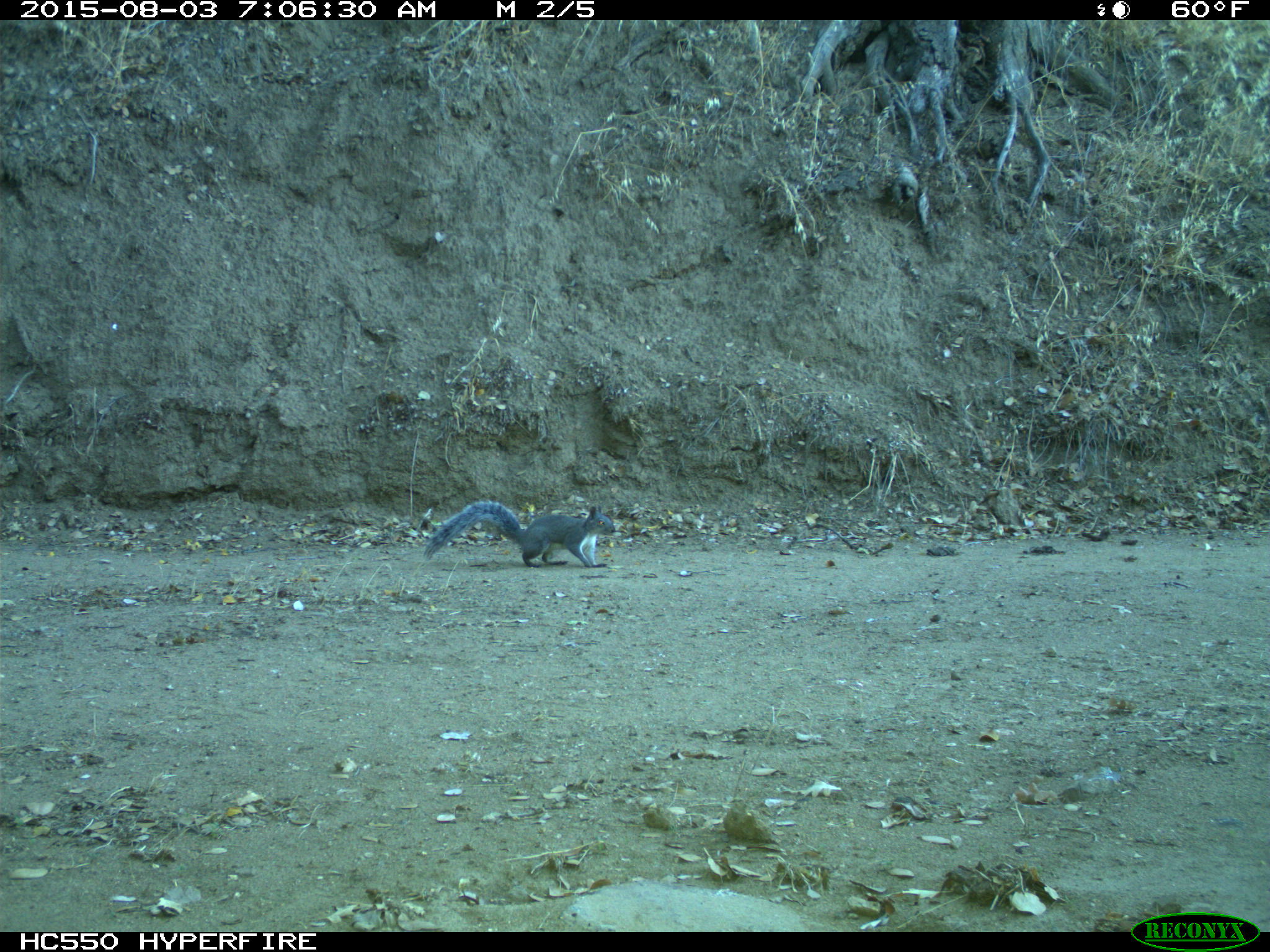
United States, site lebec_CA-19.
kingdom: Animalia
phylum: Chordata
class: Mammalia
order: Rodentia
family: Sciuridae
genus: Sciurus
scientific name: Sciurus carolinensis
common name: eastern gray squirrel